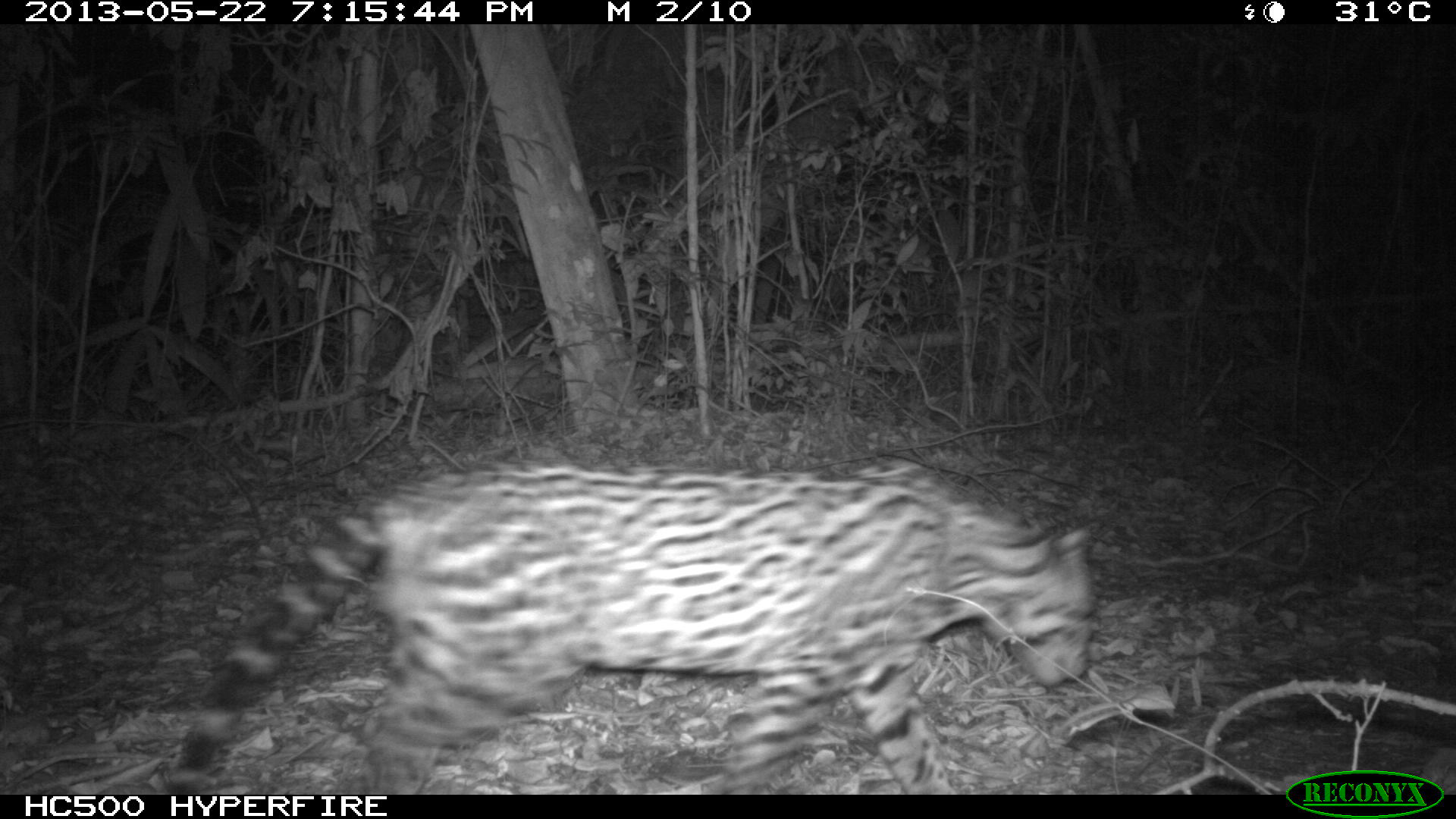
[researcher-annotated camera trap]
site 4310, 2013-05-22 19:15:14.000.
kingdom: Animalia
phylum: Chordata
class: Mammalia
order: Carnivora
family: Felidae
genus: Leopardus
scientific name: Leopardus pardalis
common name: ocelot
Leopardus pardalis (ocelot), count 1.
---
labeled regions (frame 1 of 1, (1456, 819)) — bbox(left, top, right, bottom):
leopardus pardalis: bbox(164, 457, 1095, 794)